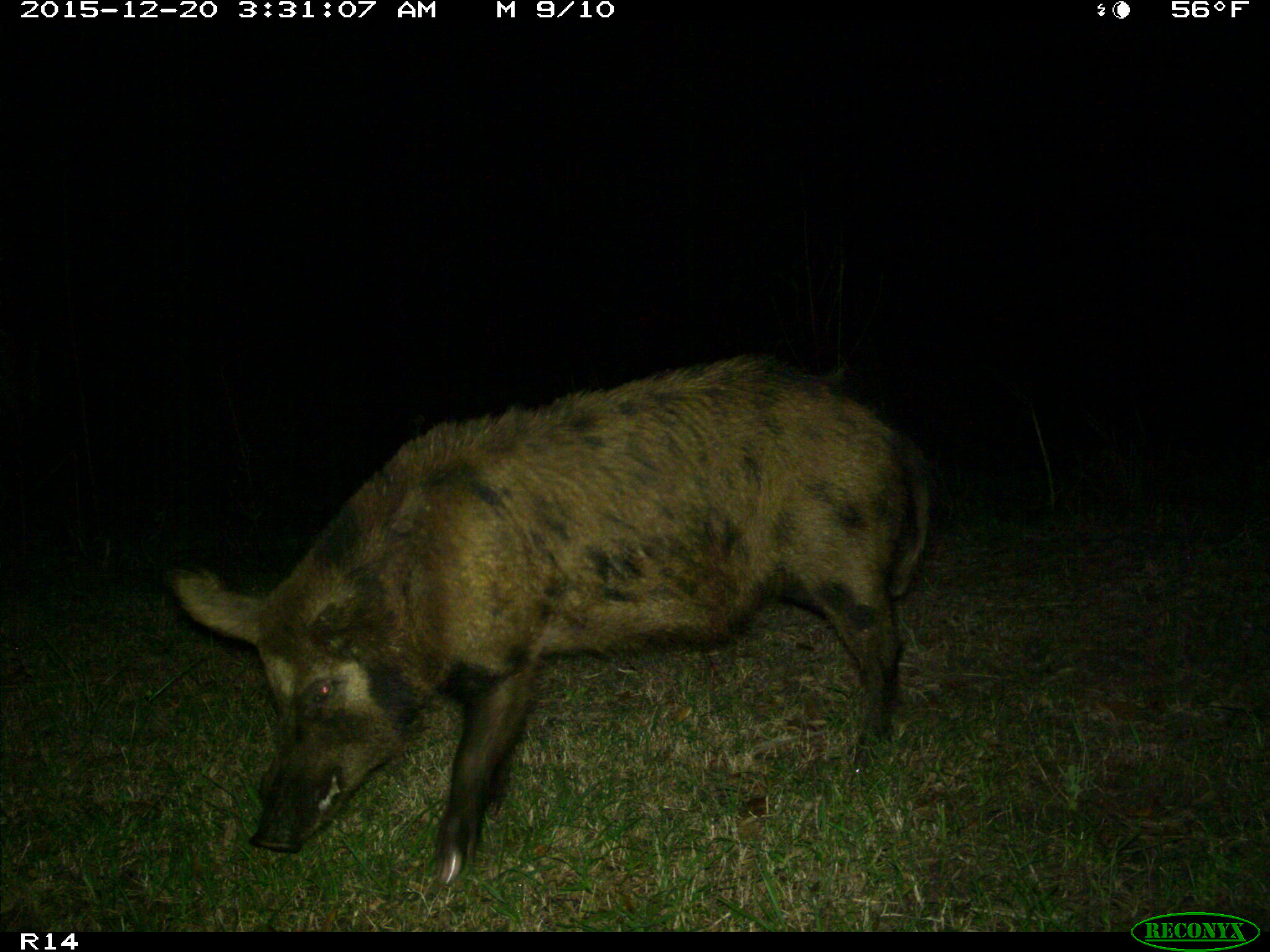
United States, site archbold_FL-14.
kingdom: Animalia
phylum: Chordata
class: Mammalia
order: Artiodactyla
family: Suidae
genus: Sus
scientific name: Sus scrofa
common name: wild boar